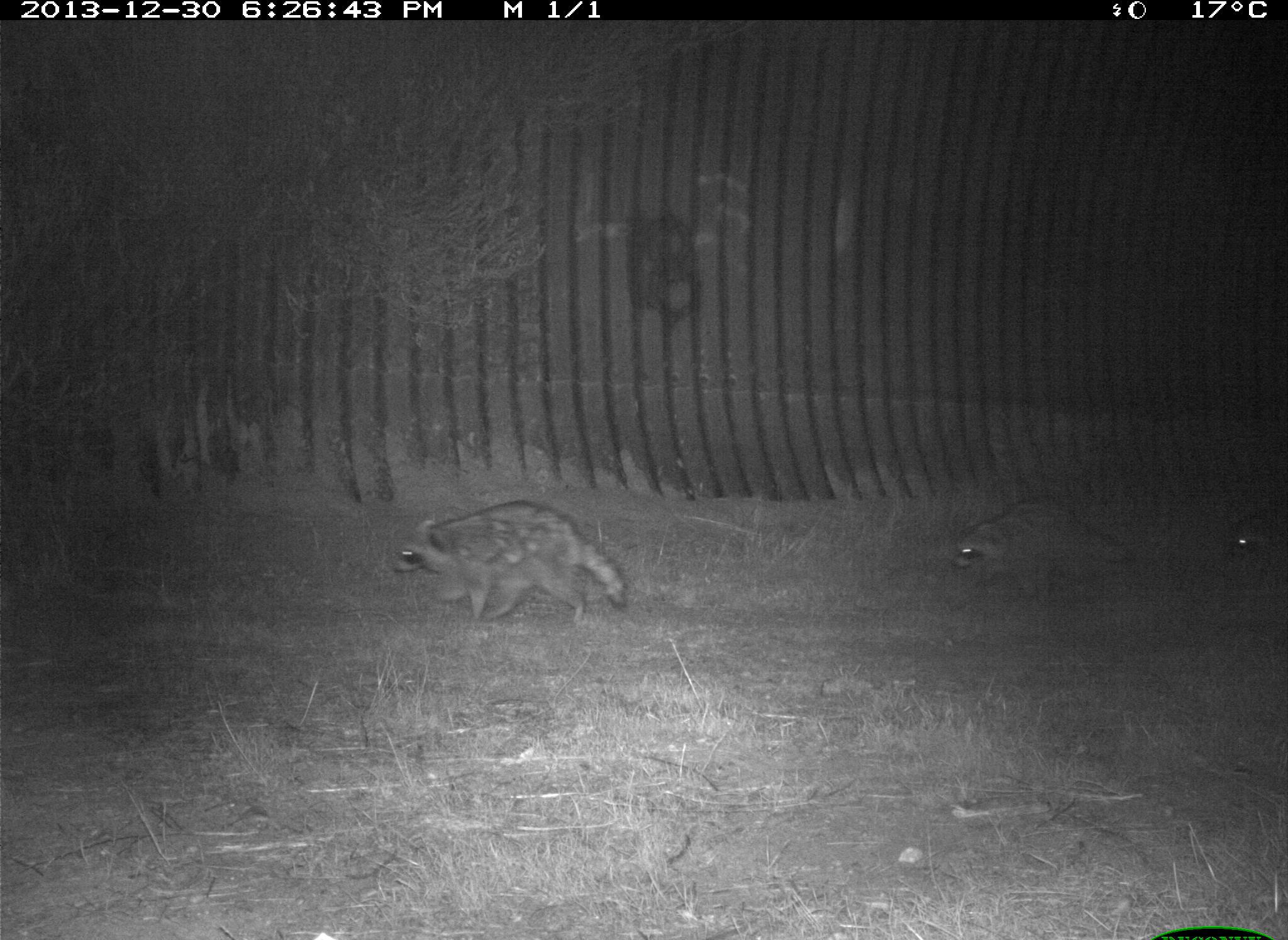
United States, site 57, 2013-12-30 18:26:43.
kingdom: Animalia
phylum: Chordata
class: Mammalia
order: Carnivora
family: Procyonidae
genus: Procyon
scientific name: Procyon lotor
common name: raccoon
Raccoon (Procyon lotor).